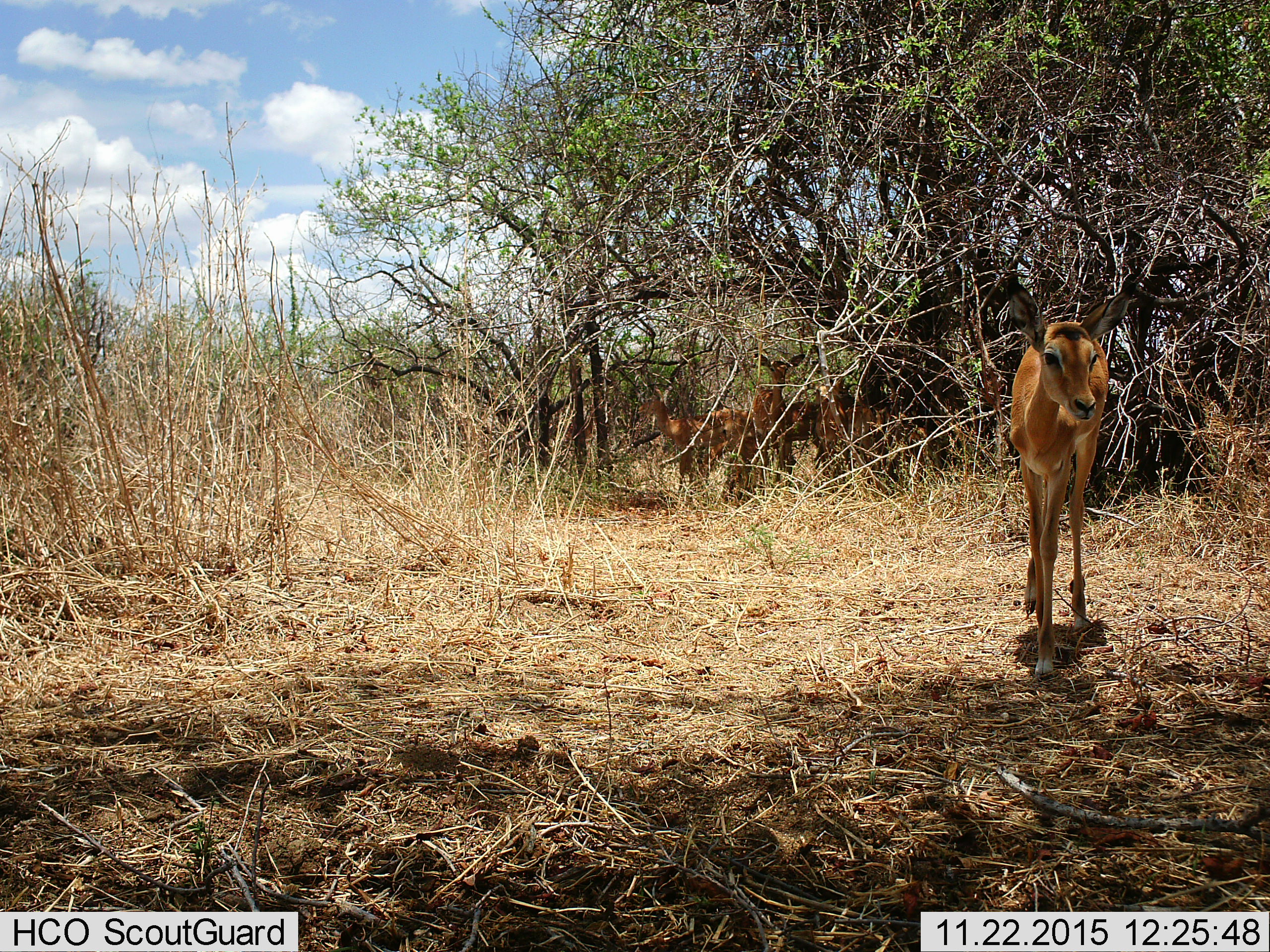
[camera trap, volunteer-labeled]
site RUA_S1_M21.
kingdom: Animalia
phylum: Chordata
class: Mammalia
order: Artiodactyla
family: Bovidae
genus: Aepyceros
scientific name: Aepyceros melampus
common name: impala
Impala (Aepyceros melampus), count 6. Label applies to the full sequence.